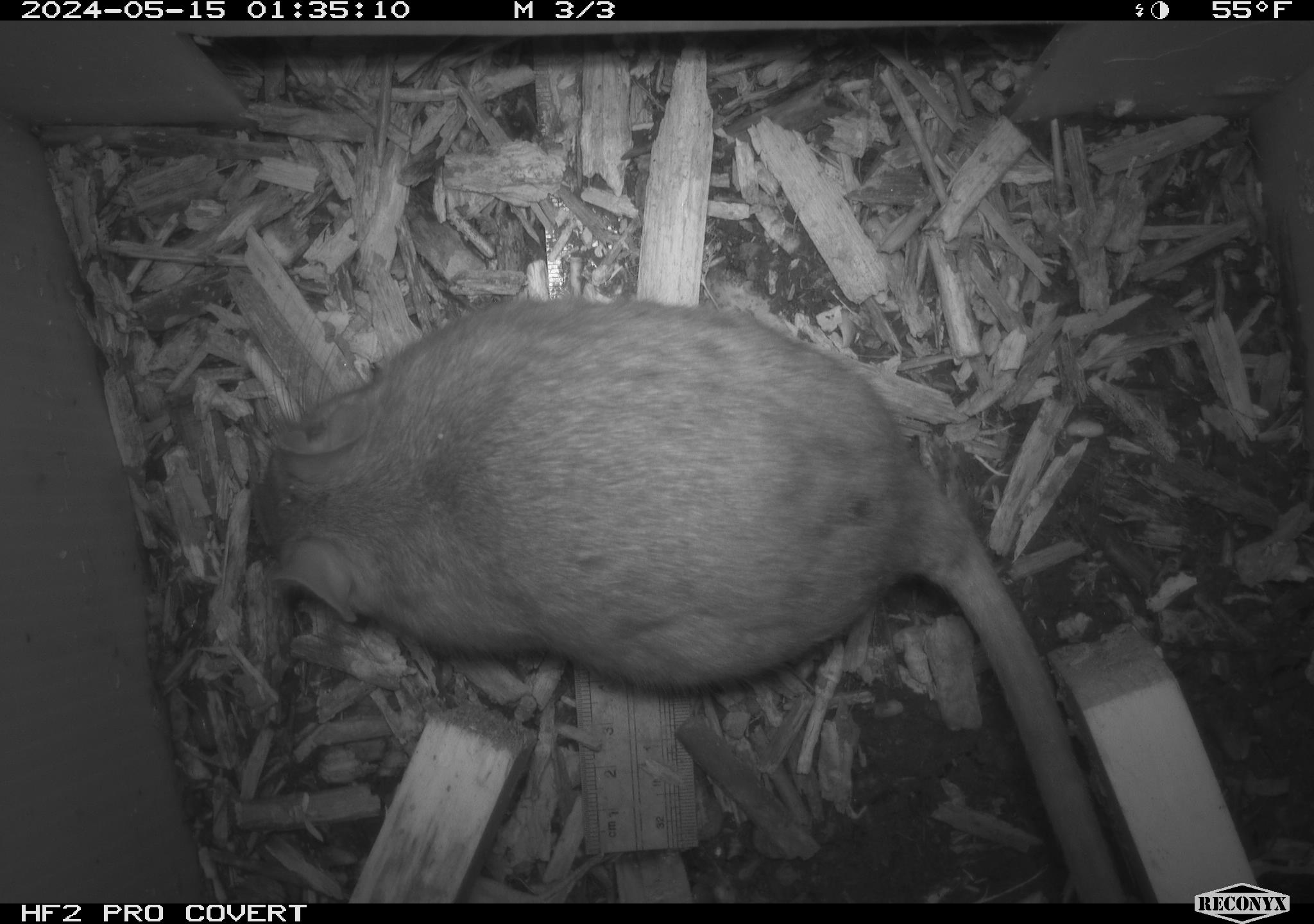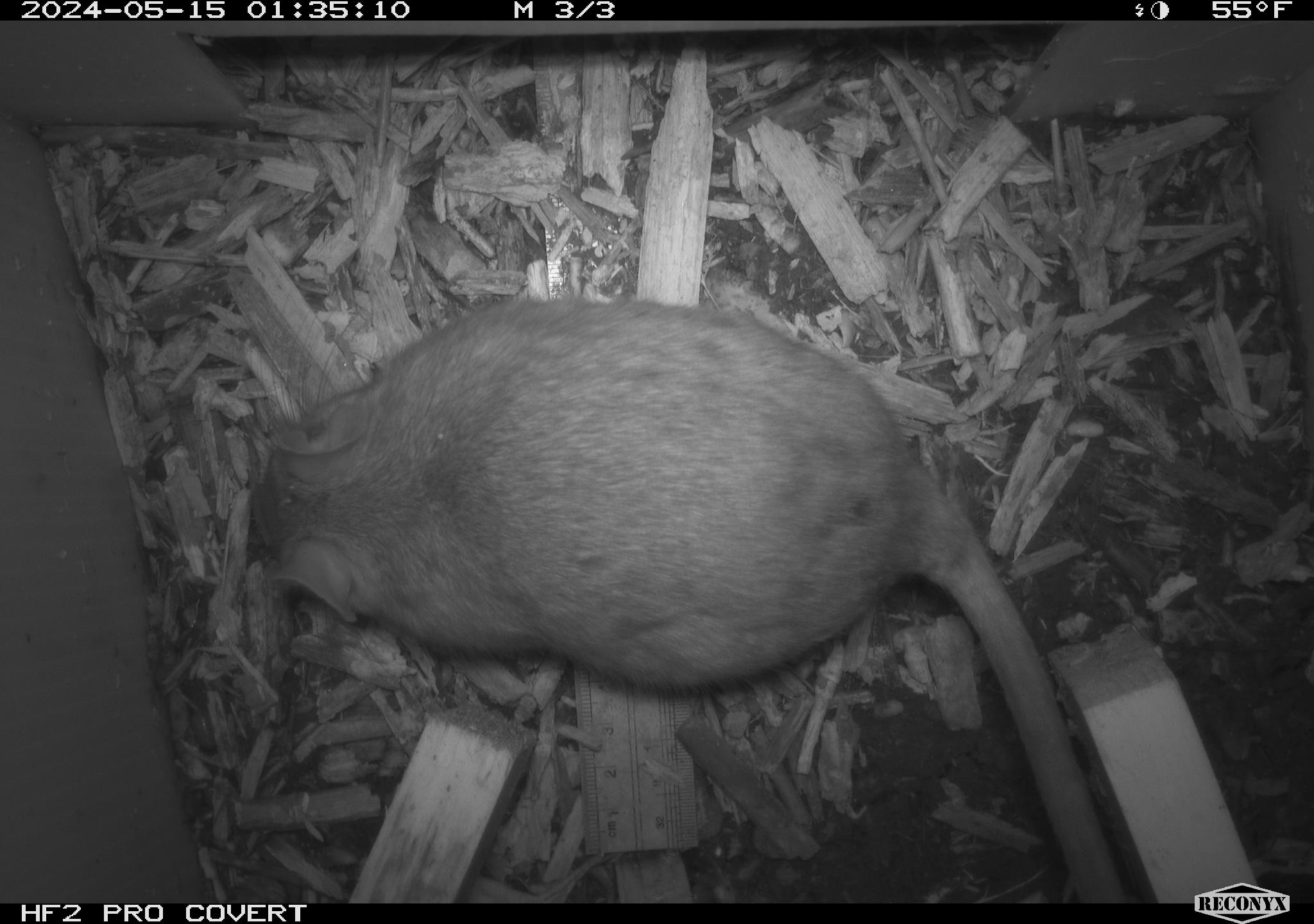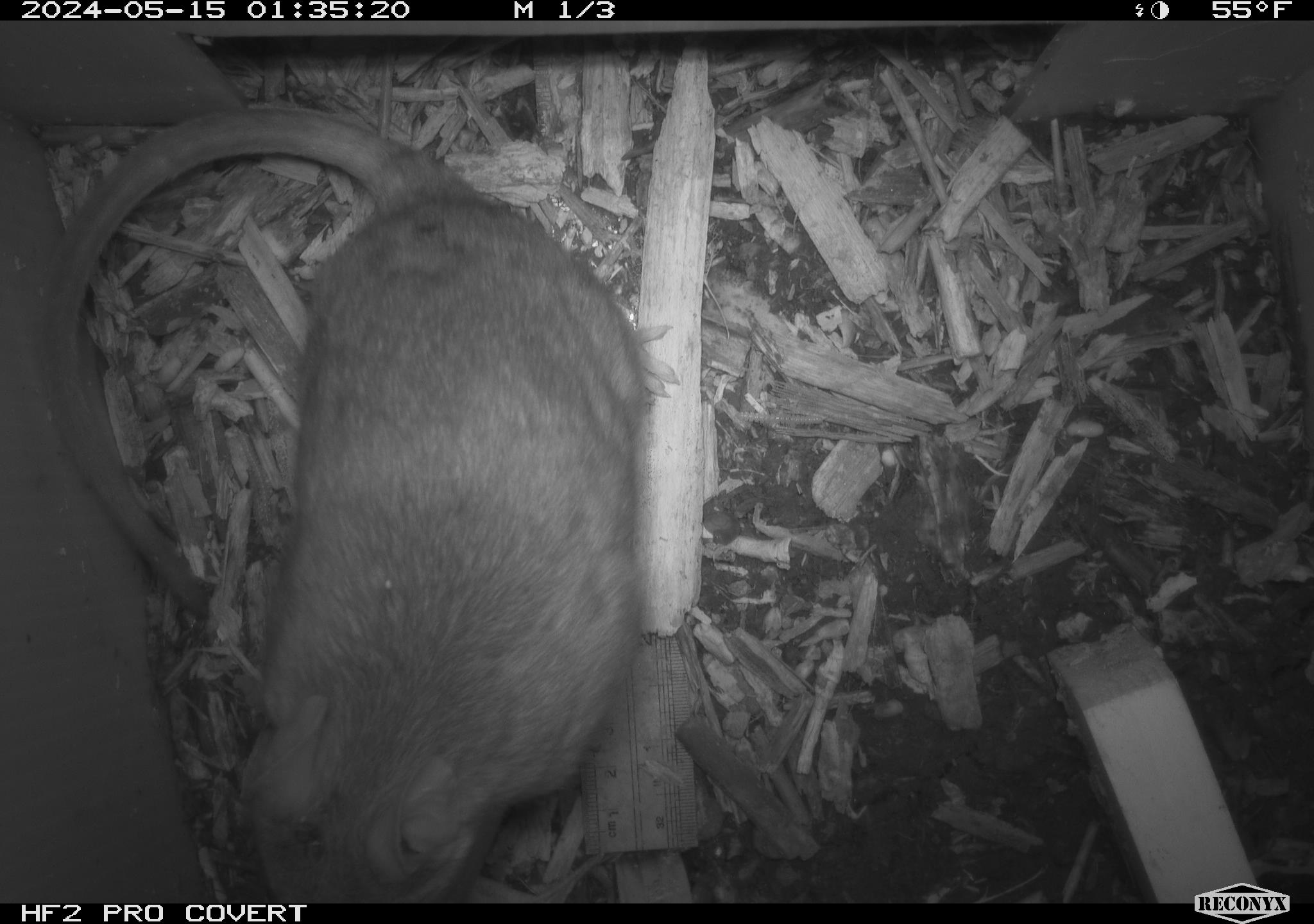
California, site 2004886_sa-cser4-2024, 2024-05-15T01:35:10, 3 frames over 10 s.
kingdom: Animalia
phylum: Chordata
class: Mammalia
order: Rodentia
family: Muridae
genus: Rattus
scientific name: Rattus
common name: rat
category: rattus species